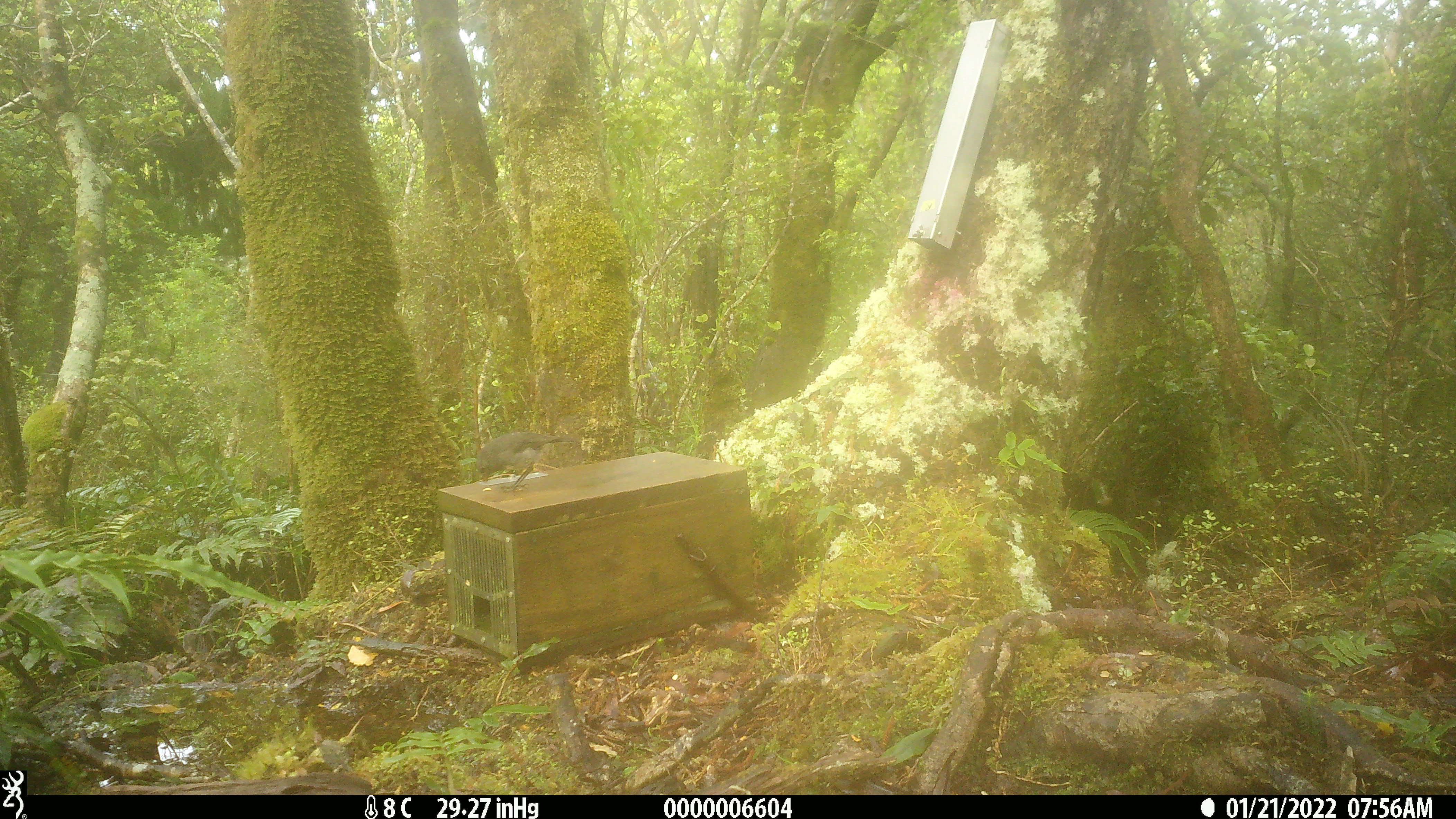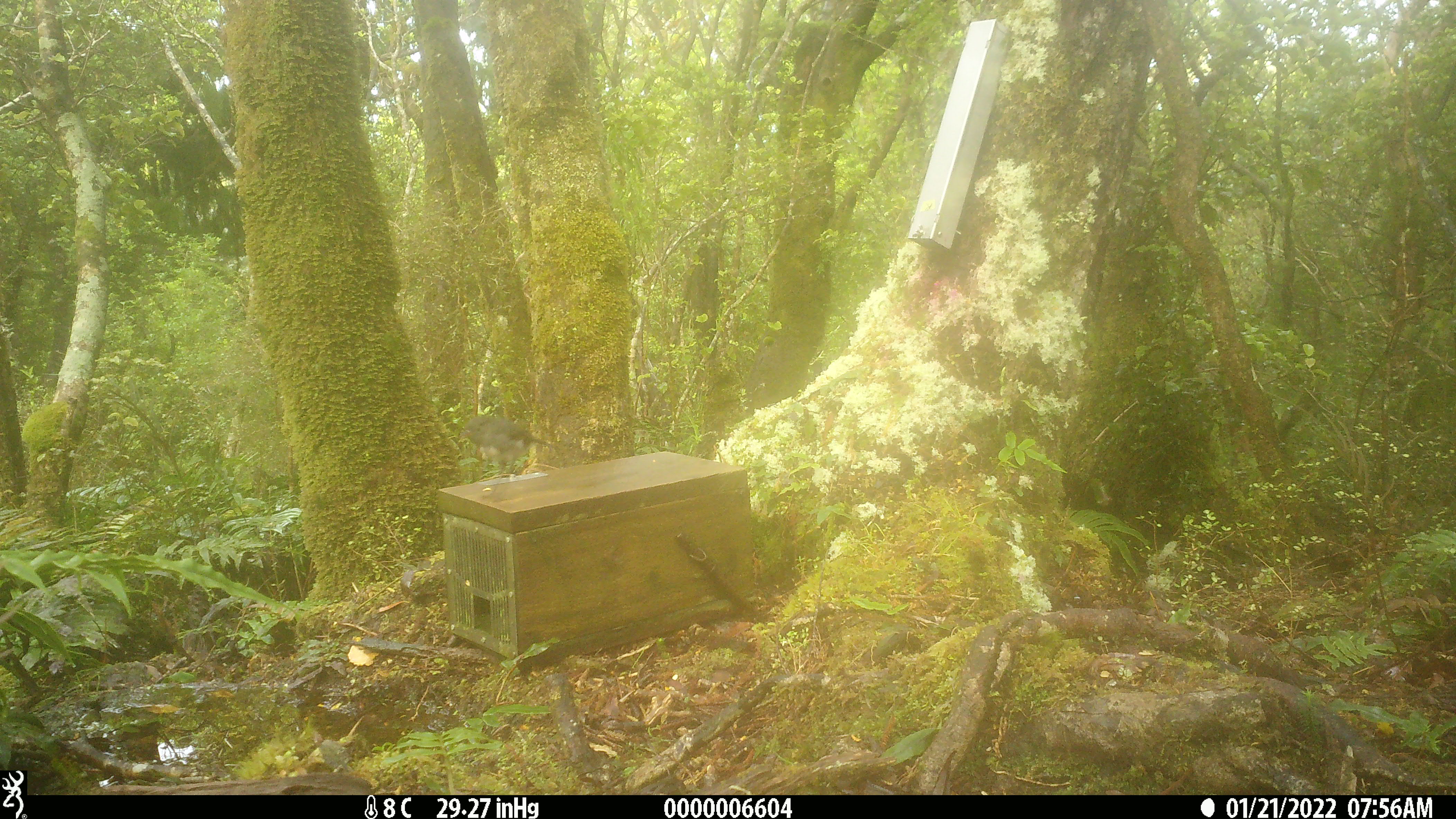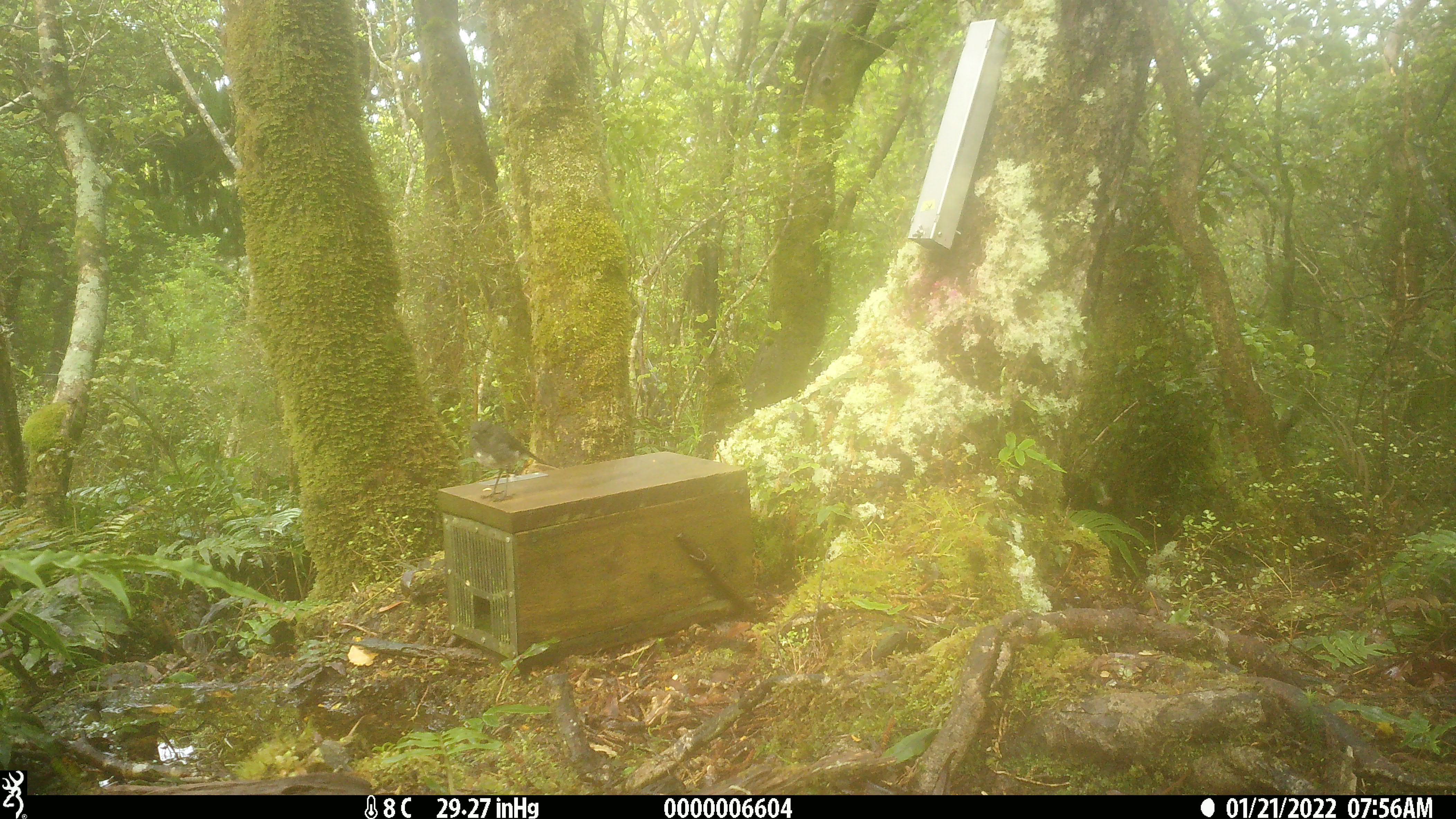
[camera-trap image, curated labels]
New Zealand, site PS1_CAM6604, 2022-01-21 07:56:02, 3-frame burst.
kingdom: Animalia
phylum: Chordata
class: Aves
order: Passeriformes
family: Petroicidae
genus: Petroica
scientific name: Petroica australis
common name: new zealand robin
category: robin